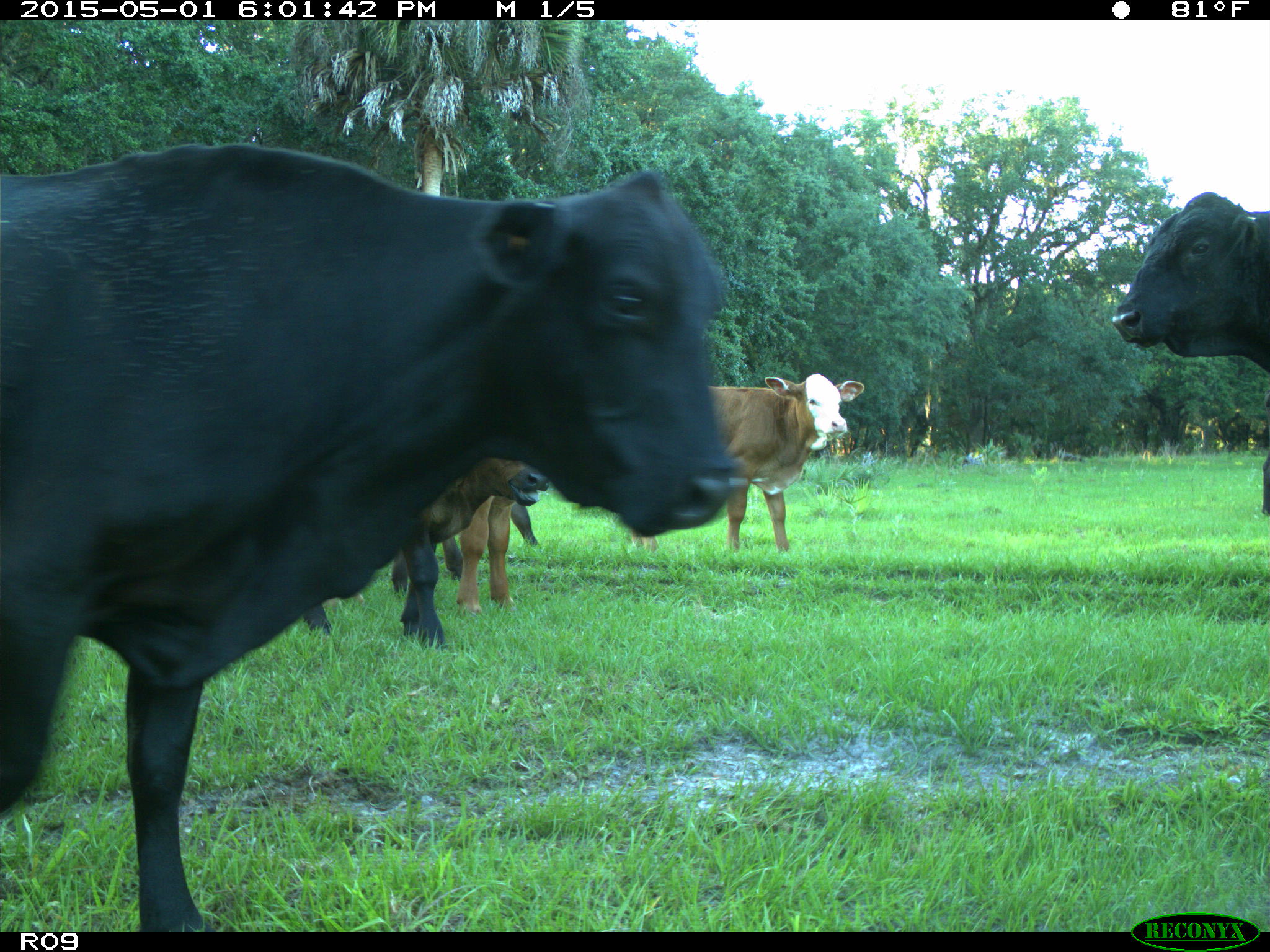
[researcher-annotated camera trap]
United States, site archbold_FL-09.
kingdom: Animalia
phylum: Chordata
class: Mammalia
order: Artiodactyla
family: Bovidae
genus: Bos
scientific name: Bos taurus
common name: domestic cow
Bos taurus (domestic cow).